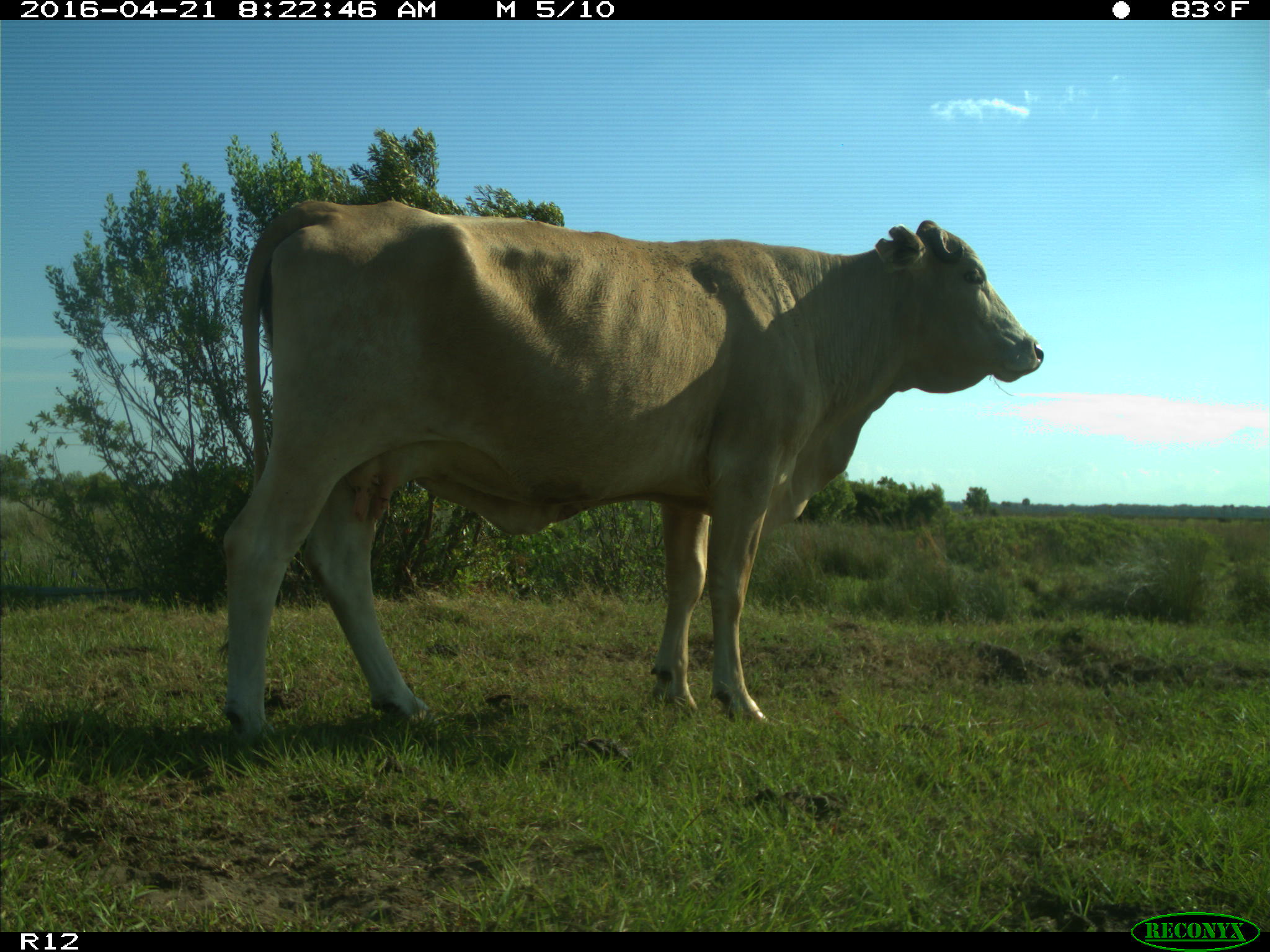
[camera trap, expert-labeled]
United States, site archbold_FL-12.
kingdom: Animalia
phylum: Chordata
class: Mammalia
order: Artiodactyla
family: Bovidae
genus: Bos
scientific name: Bos taurus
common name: domestic cow